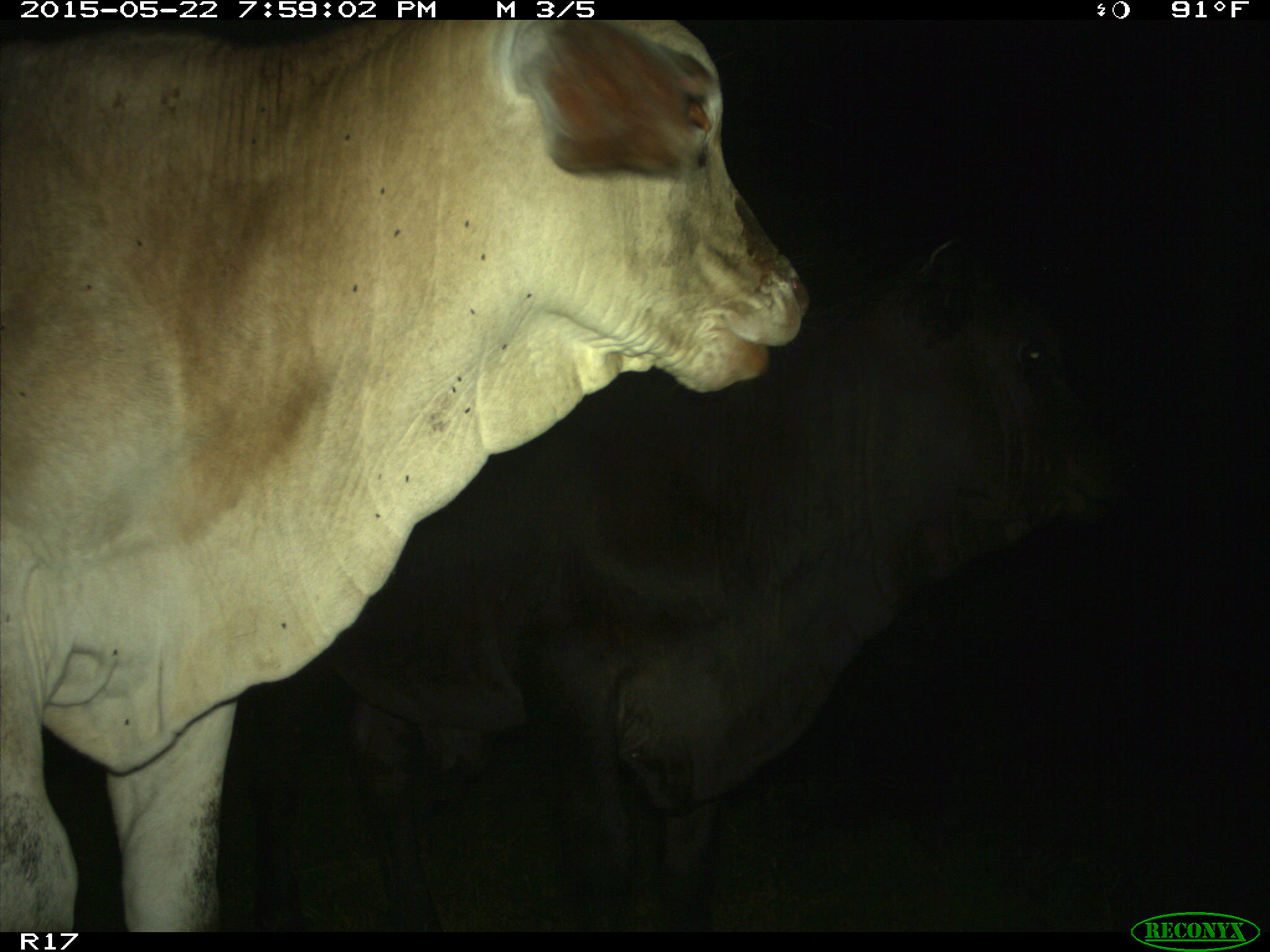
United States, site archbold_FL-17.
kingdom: Animalia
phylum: Chordata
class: Mammalia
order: Artiodactyla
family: Bovidae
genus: Bos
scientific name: Bos taurus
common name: domestic cow